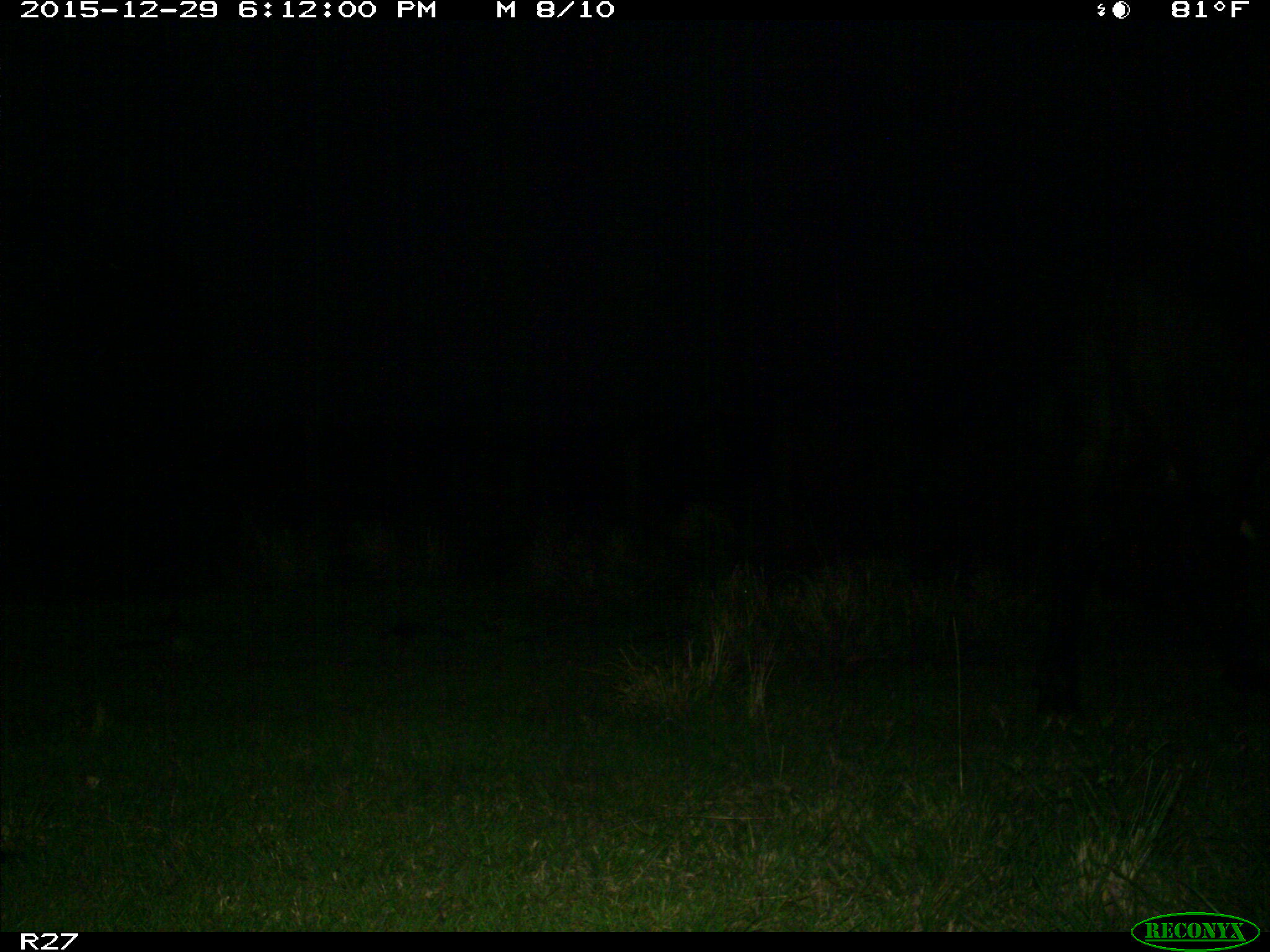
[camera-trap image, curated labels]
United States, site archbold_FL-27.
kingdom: Animalia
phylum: Chordata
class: Mammalia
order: Artiodactyla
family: Bovidae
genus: Bos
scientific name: Bos taurus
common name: domestic cow